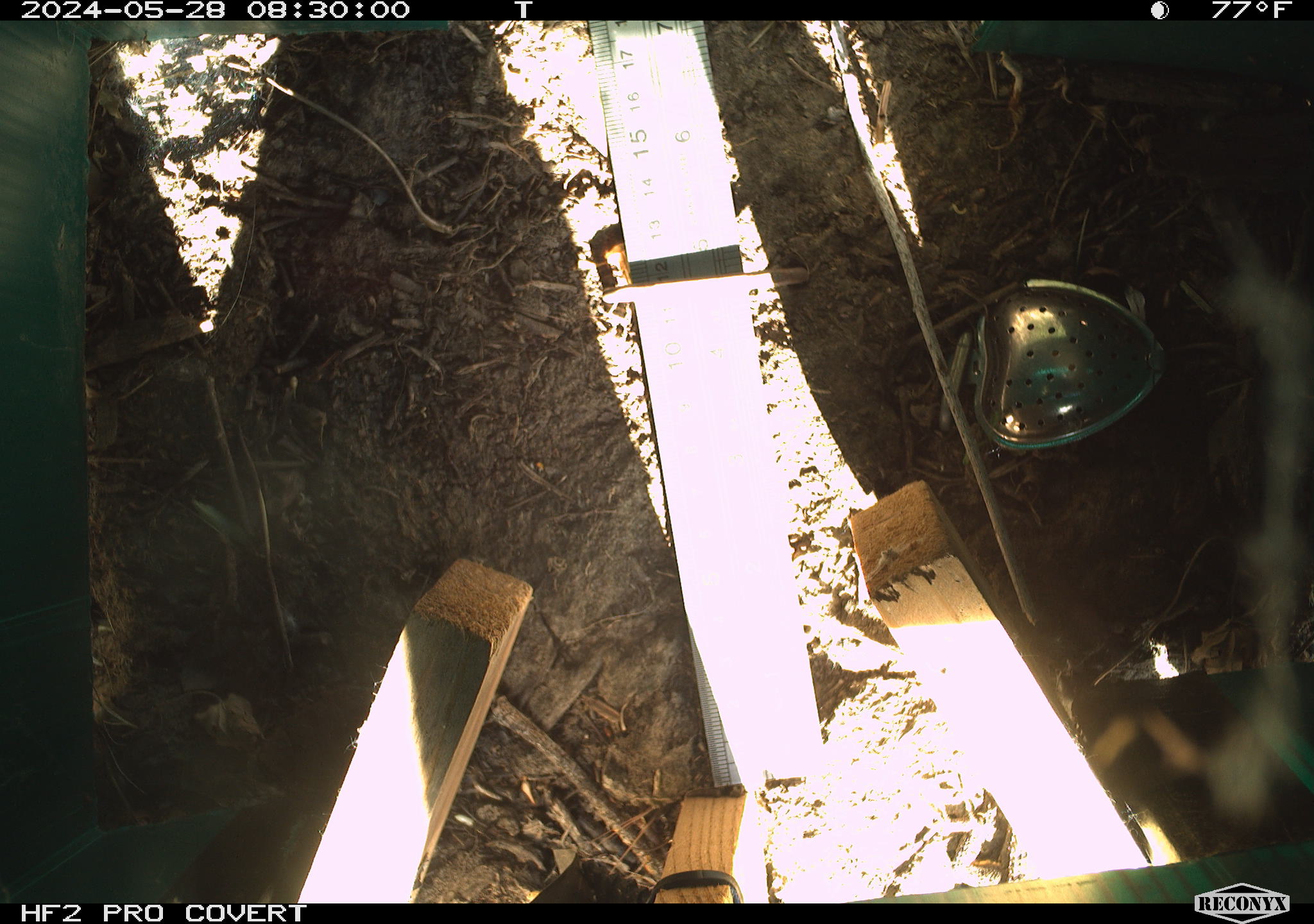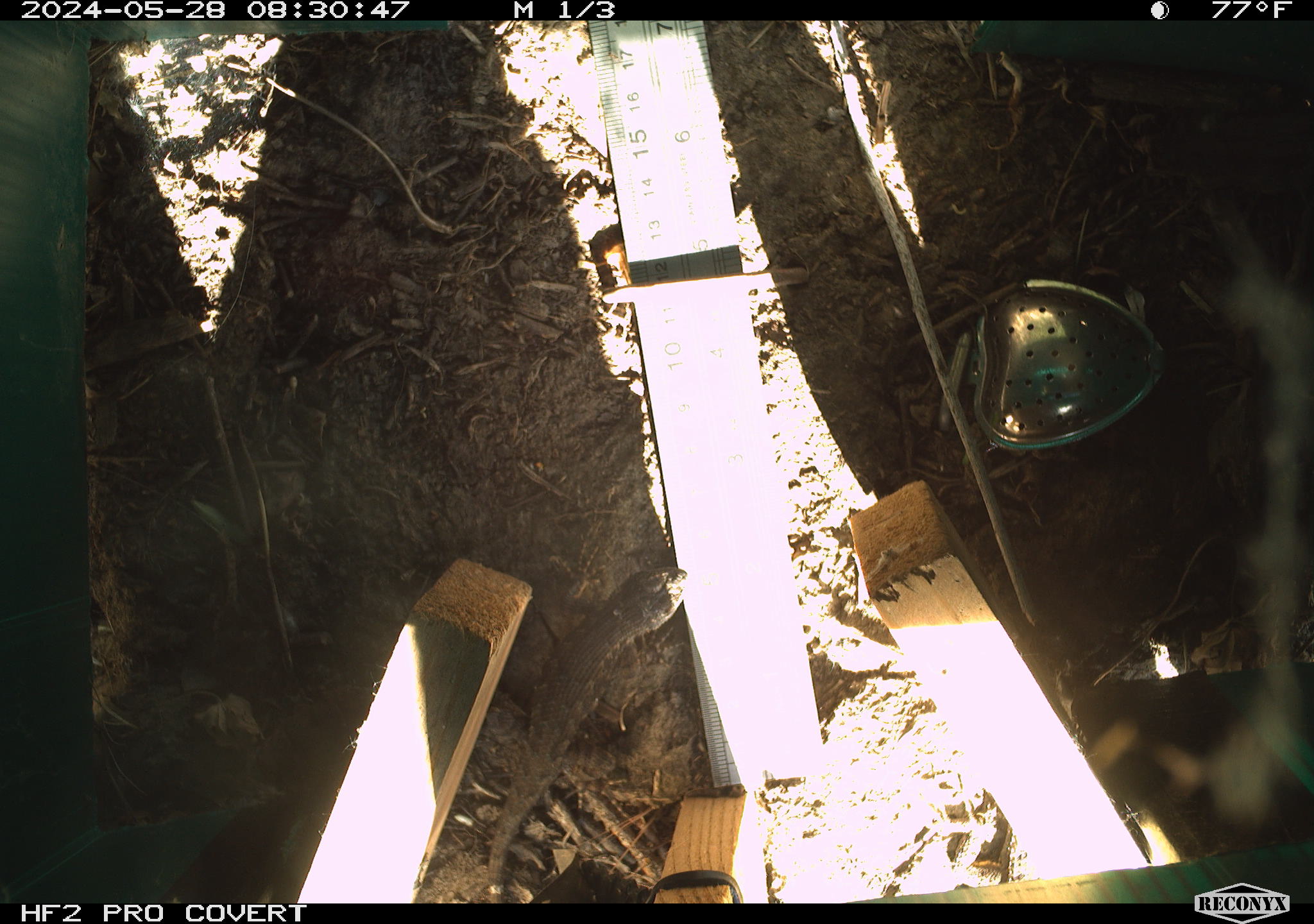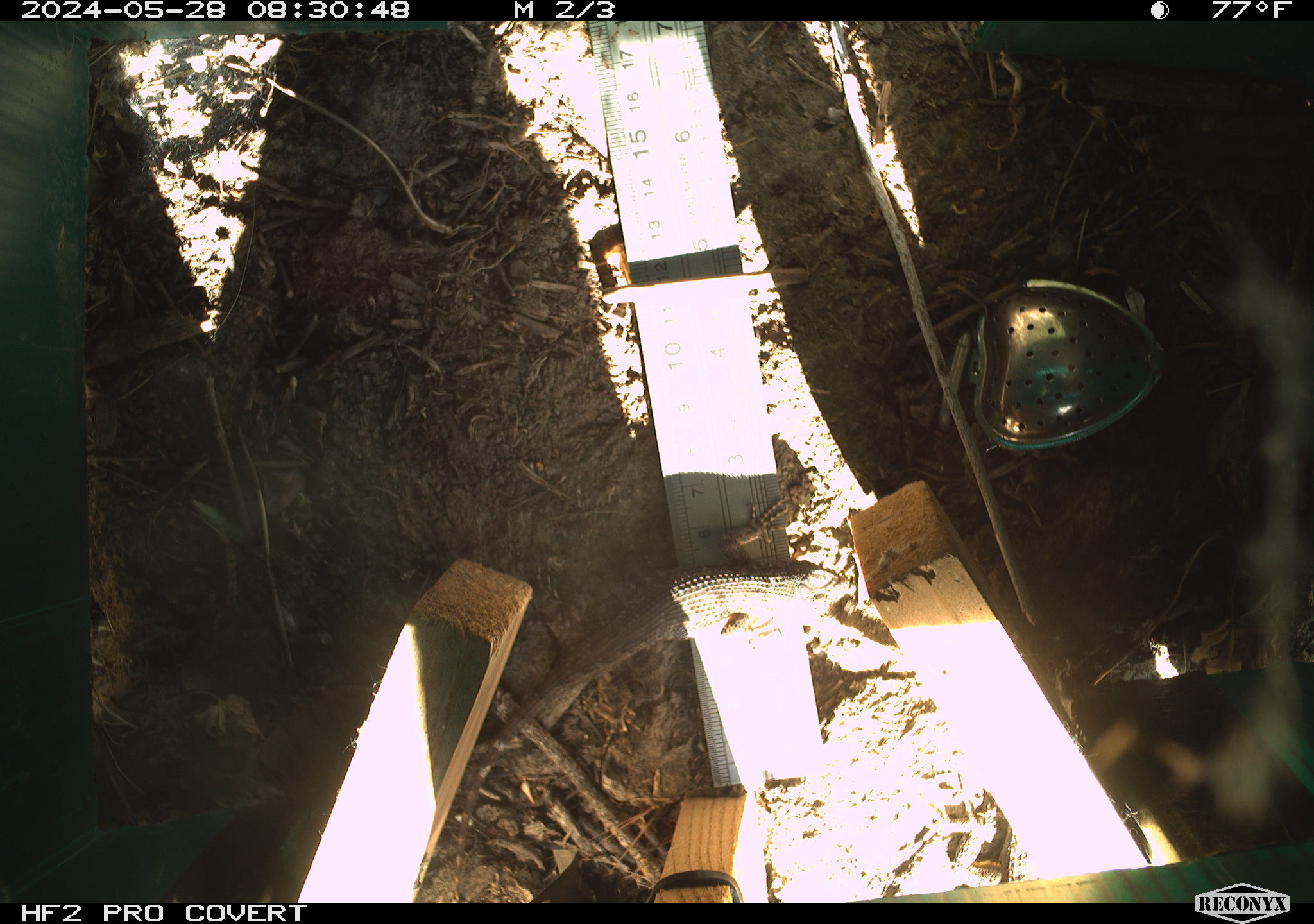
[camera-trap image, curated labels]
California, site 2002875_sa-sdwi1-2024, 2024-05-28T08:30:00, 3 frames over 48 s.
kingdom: Animalia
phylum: Chordata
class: Reptilia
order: Squamata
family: Phrynosomatidae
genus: Sceloporus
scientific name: Sceloporus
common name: spiny lizards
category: sceloporus species